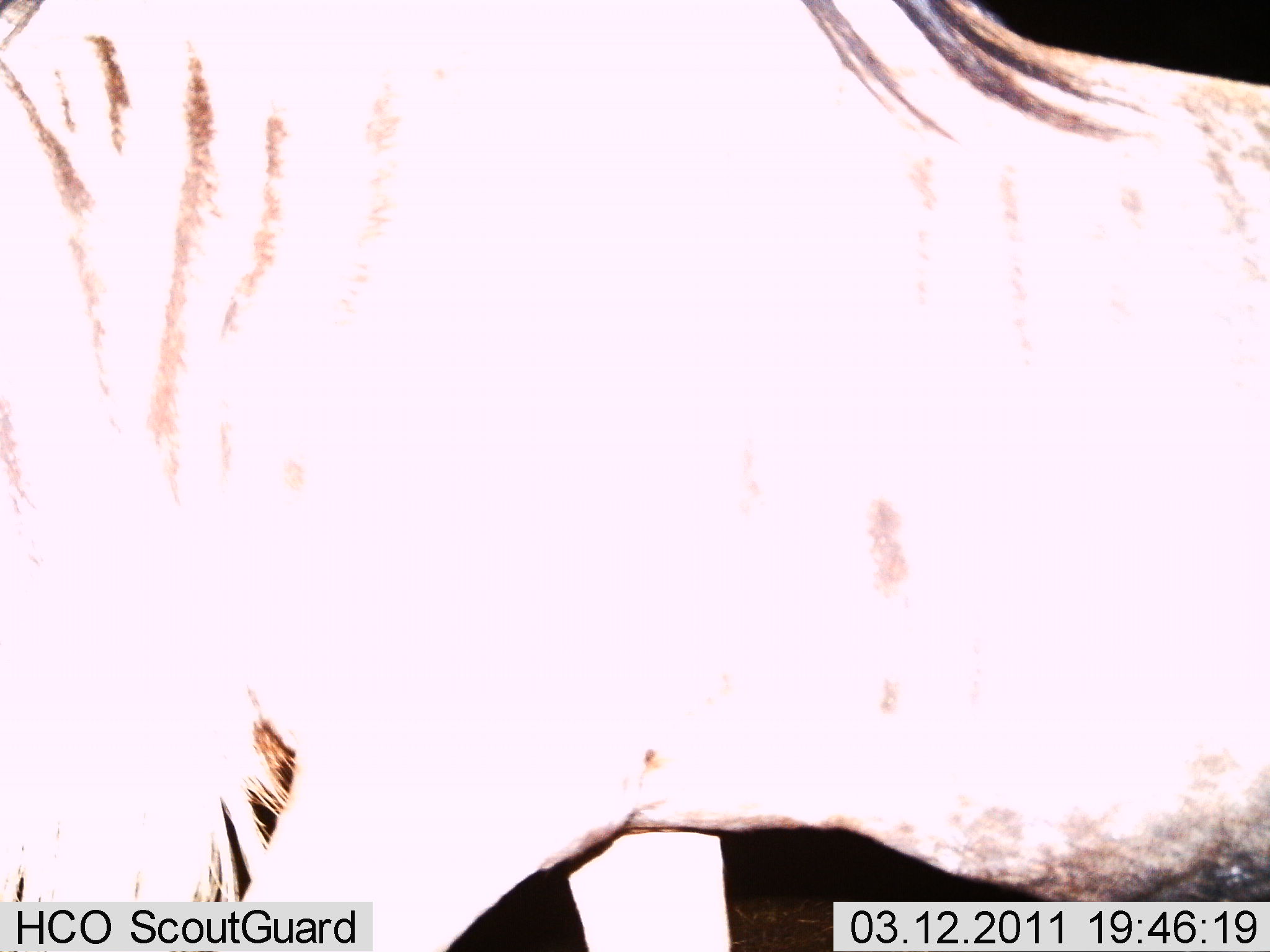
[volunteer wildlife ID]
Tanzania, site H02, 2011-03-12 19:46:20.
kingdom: Animalia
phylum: Chordata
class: Mammalia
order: Artiodactyla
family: Bovidae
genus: Connochaetes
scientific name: Connochaetes taurinus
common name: blue wildebeest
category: wildebeest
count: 1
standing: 42%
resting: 0%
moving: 58%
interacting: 0%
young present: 0%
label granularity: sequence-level